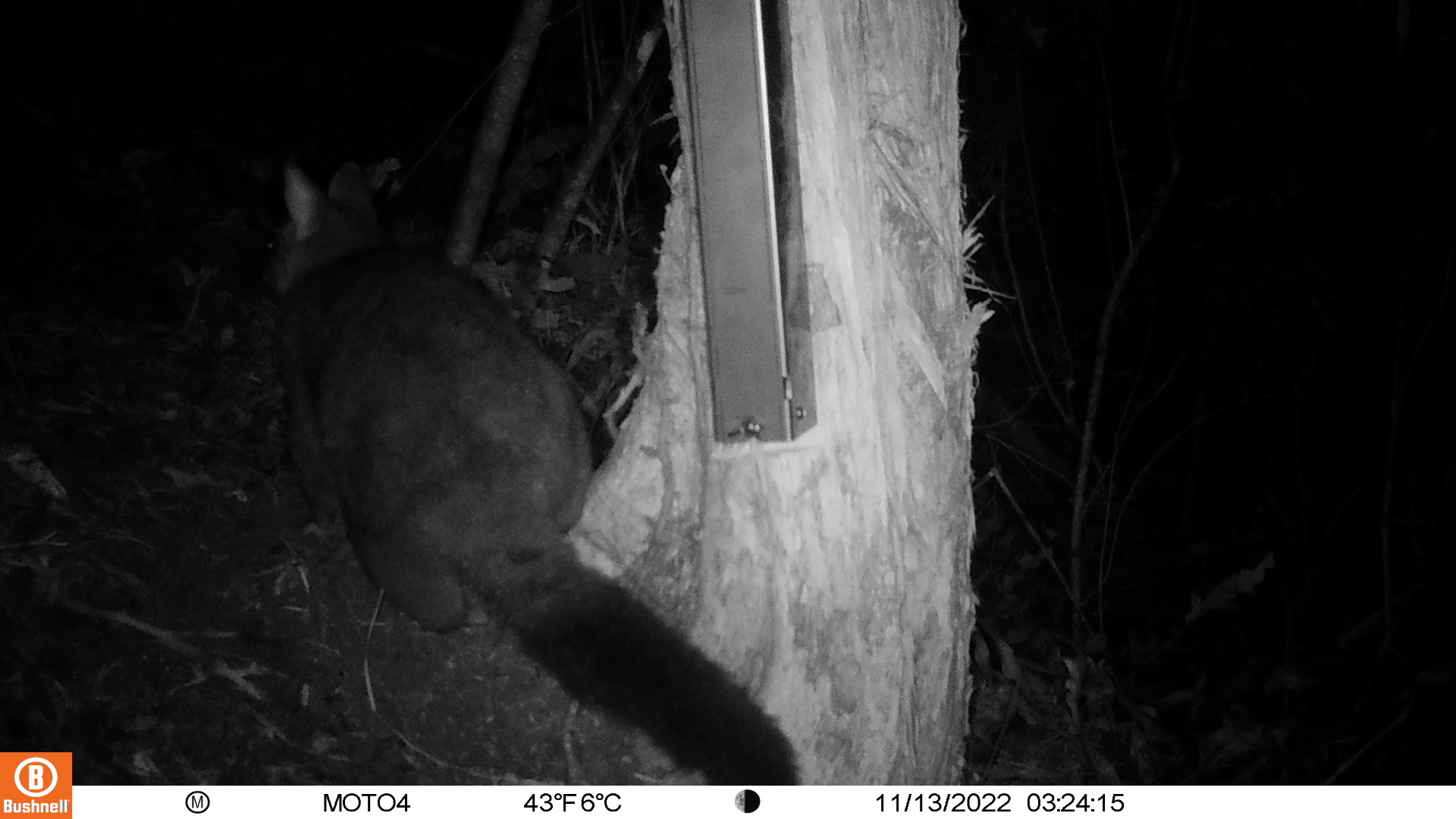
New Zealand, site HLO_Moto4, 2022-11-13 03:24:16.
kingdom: Animalia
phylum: Chordata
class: Mammalia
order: Diprotodontia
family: Phalangeridae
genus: Trichosurus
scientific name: Trichosurus vulpecula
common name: common brushtail possum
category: possum